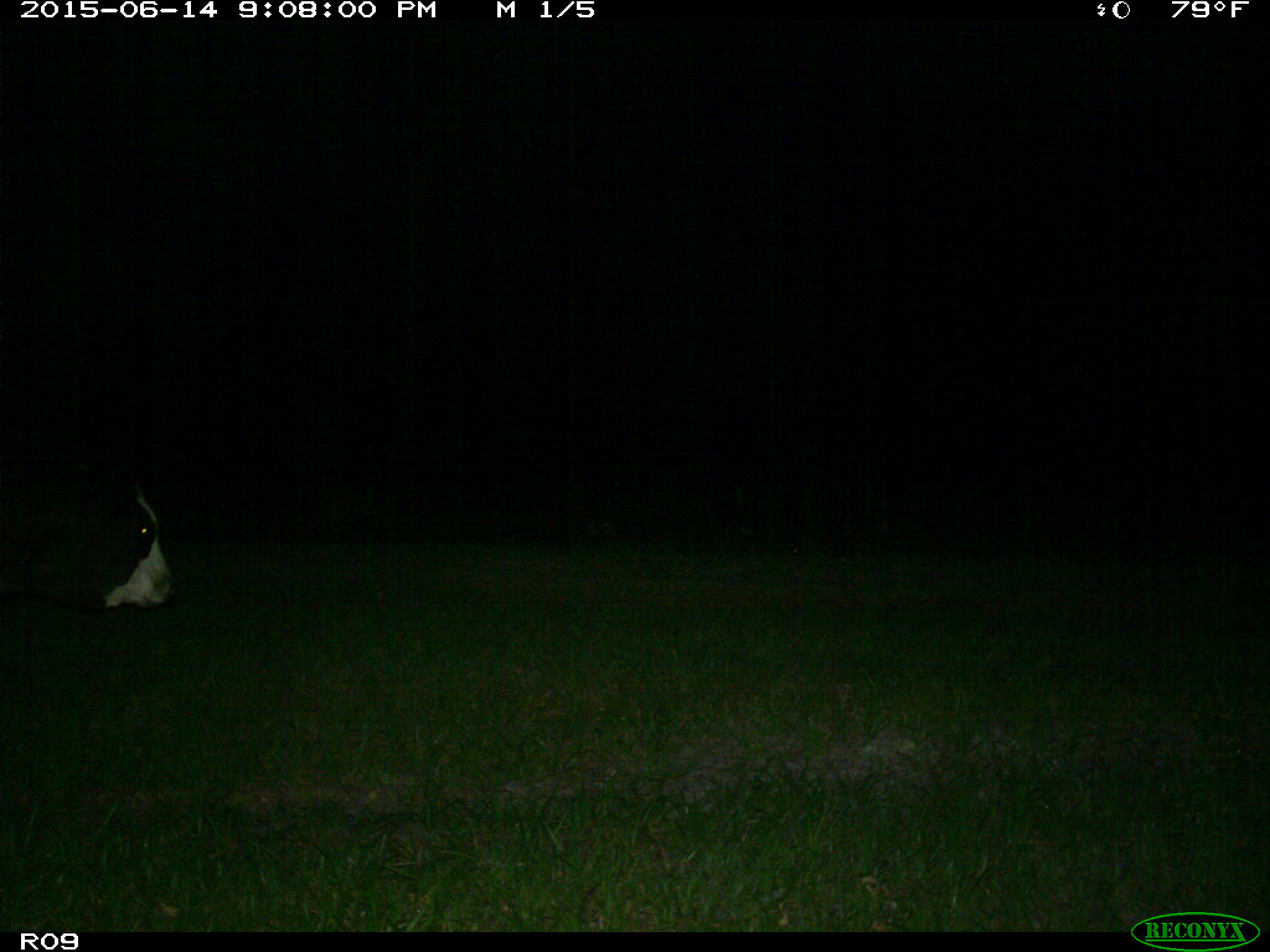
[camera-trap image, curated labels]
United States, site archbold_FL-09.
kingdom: Animalia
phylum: Chordata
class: Mammalia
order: Artiodactyla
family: Bovidae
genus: Bos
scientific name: Bos taurus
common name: domestic cow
Bos taurus (domestic cow).